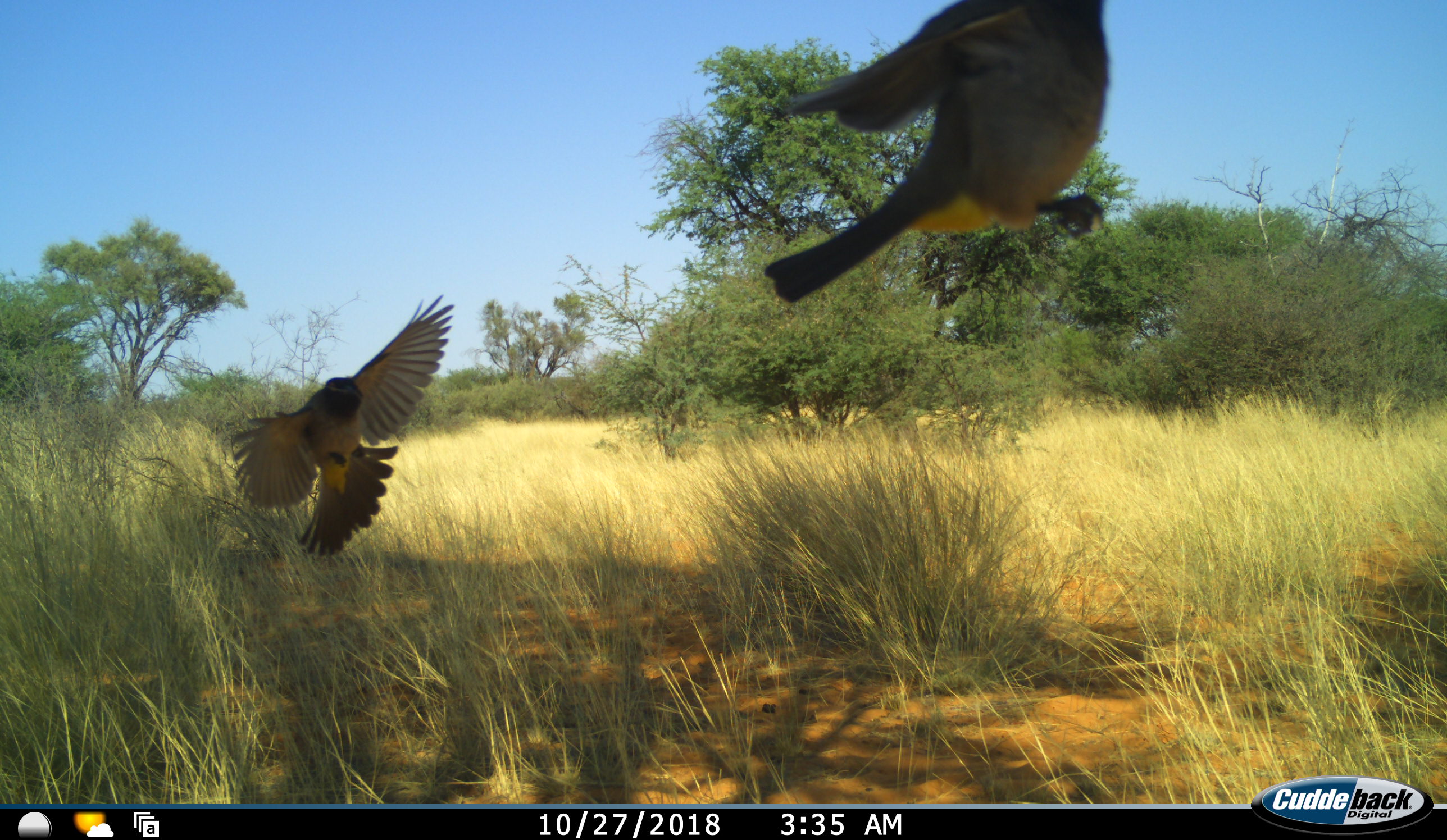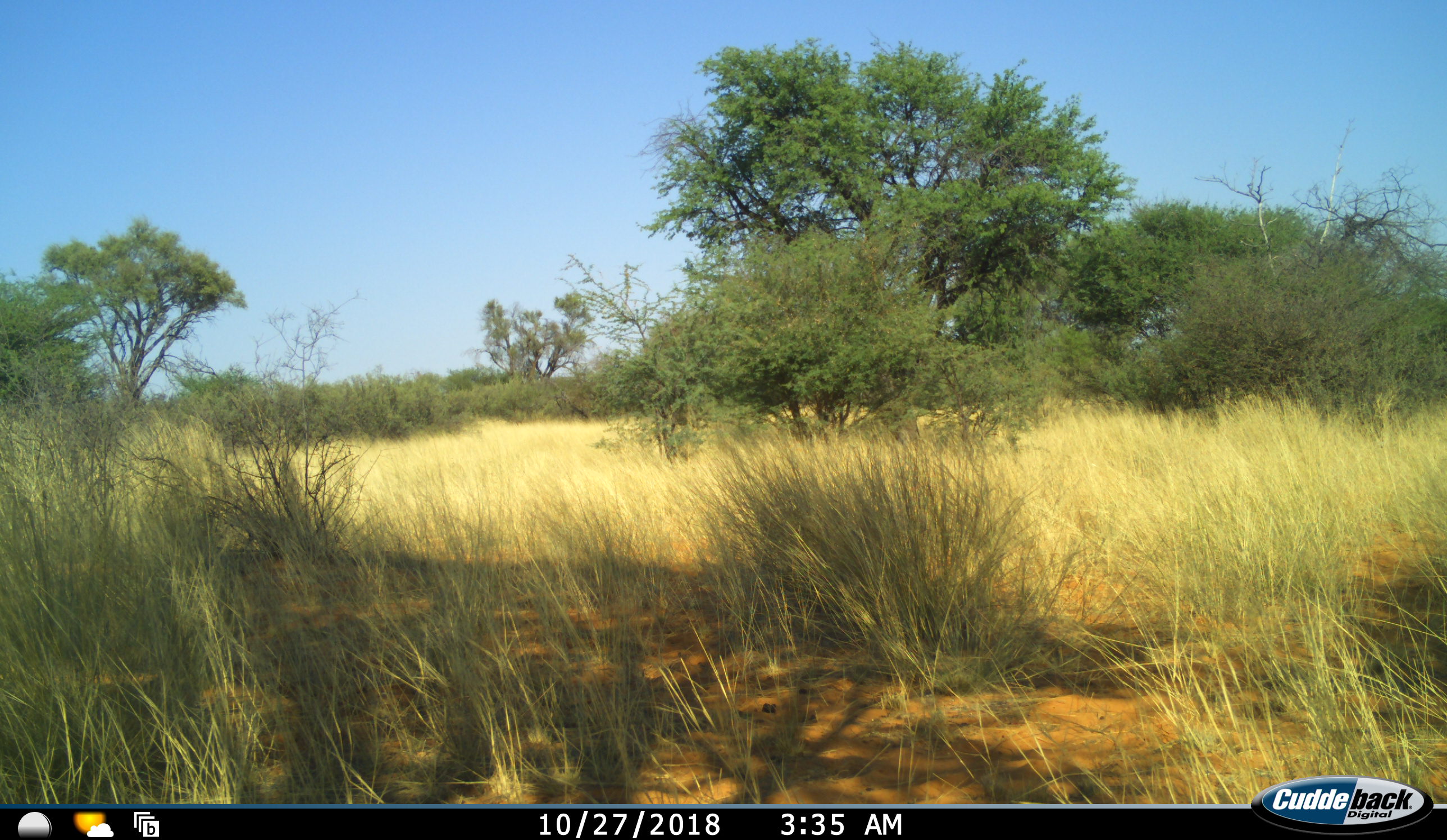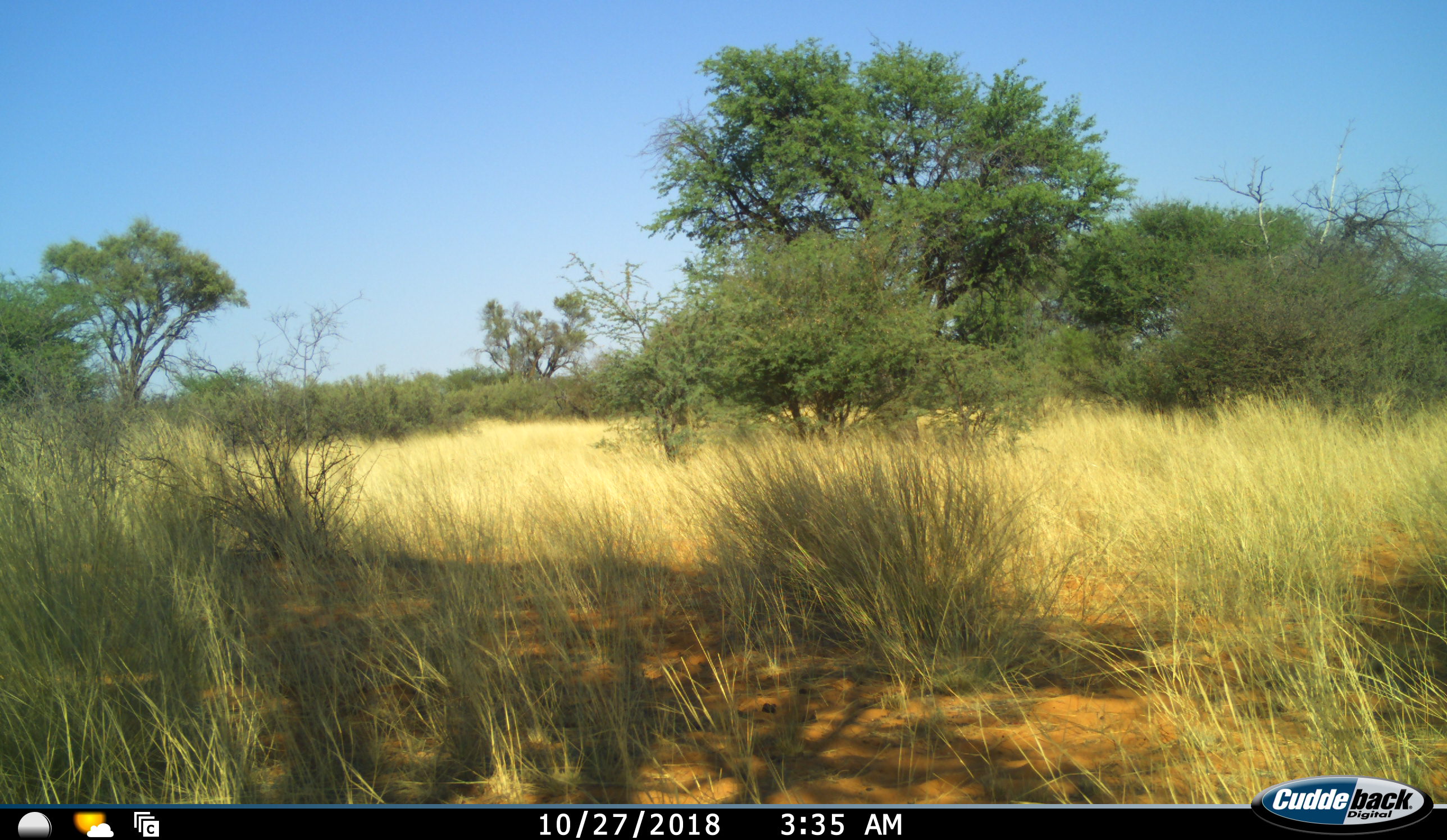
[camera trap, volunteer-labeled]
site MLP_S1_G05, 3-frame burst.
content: unidentified animal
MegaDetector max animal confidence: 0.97